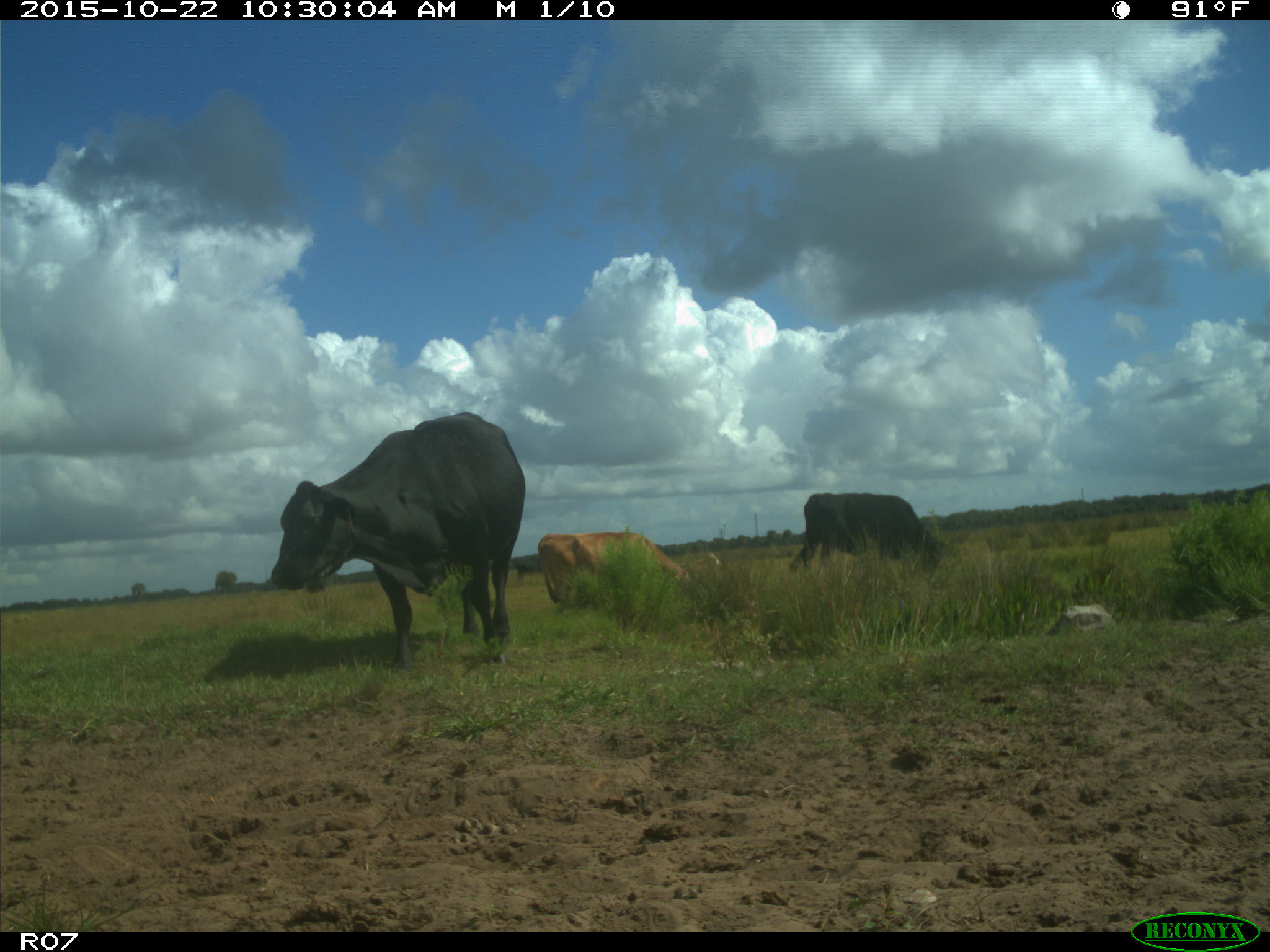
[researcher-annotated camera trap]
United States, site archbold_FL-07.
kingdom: Animalia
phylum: Chordata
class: Mammalia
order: Artiodactyla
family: Bovidae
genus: Bos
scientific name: Bos taurus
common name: domestic cow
Bos taurus (domestic cow).